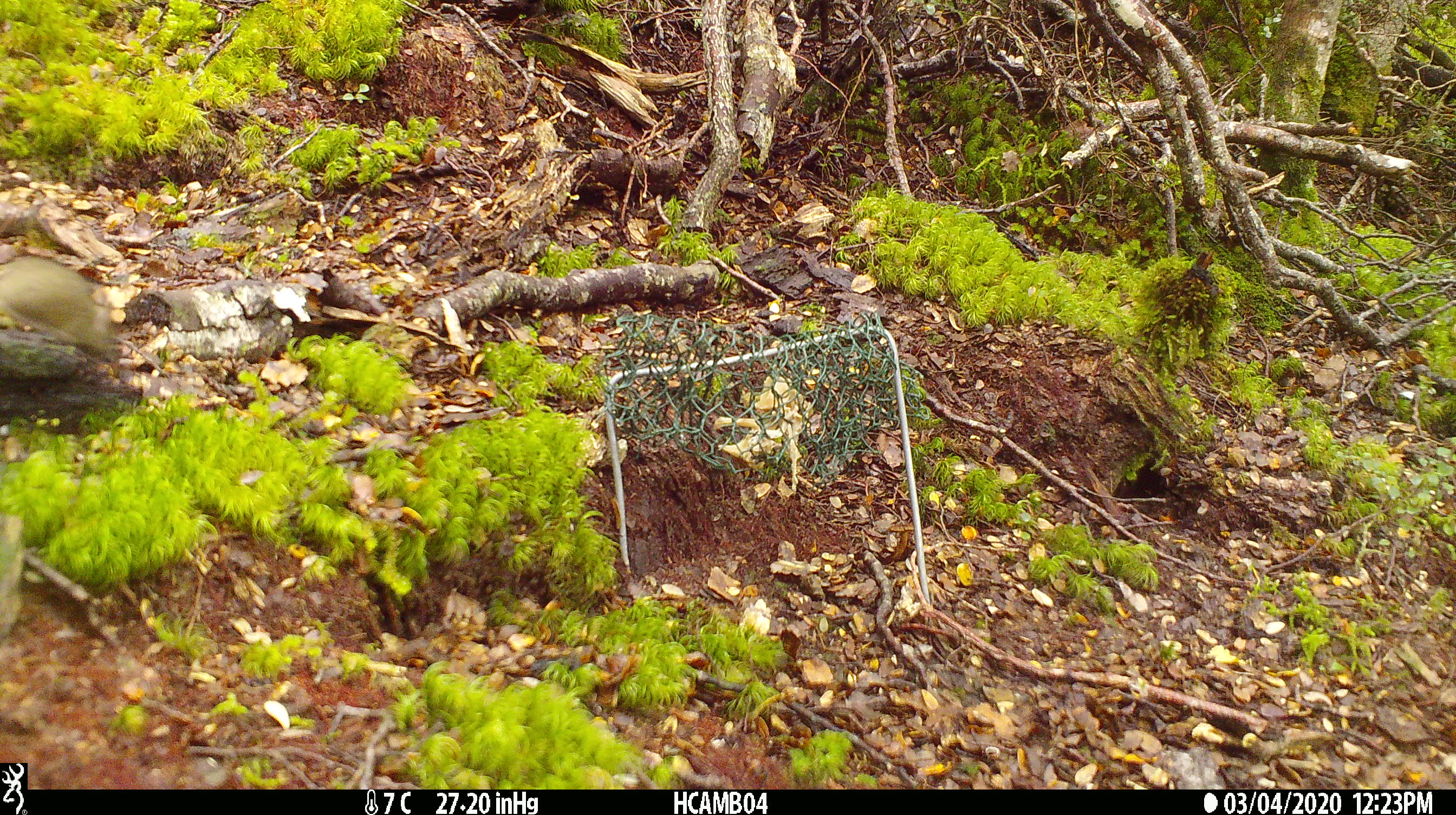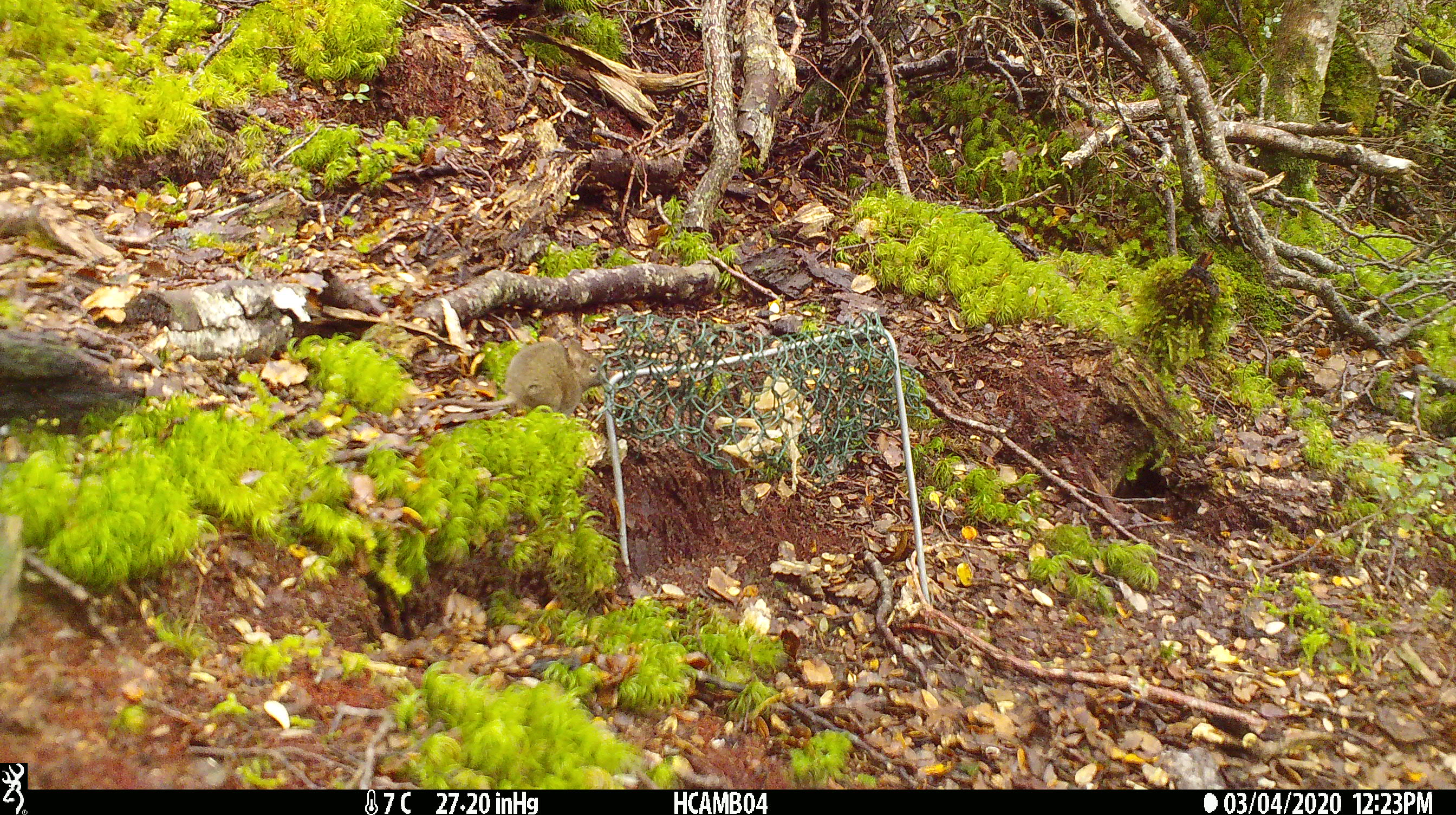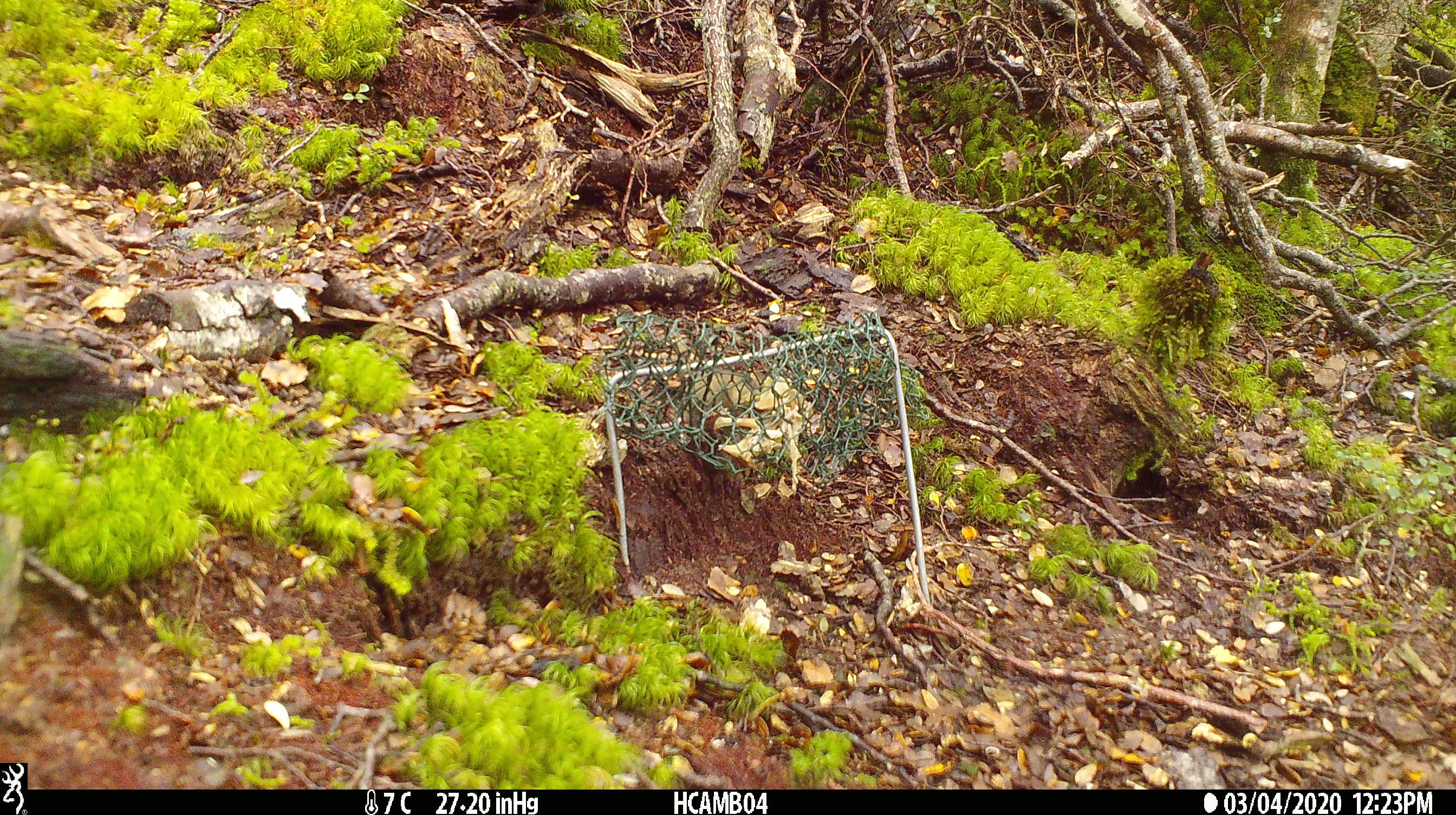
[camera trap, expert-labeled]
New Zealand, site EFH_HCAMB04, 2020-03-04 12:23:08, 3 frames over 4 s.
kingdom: Animalia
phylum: Chordata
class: Mammalia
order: Rodentia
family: Muridae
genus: Mus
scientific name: Mus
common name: mouse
Mouse (Mus).